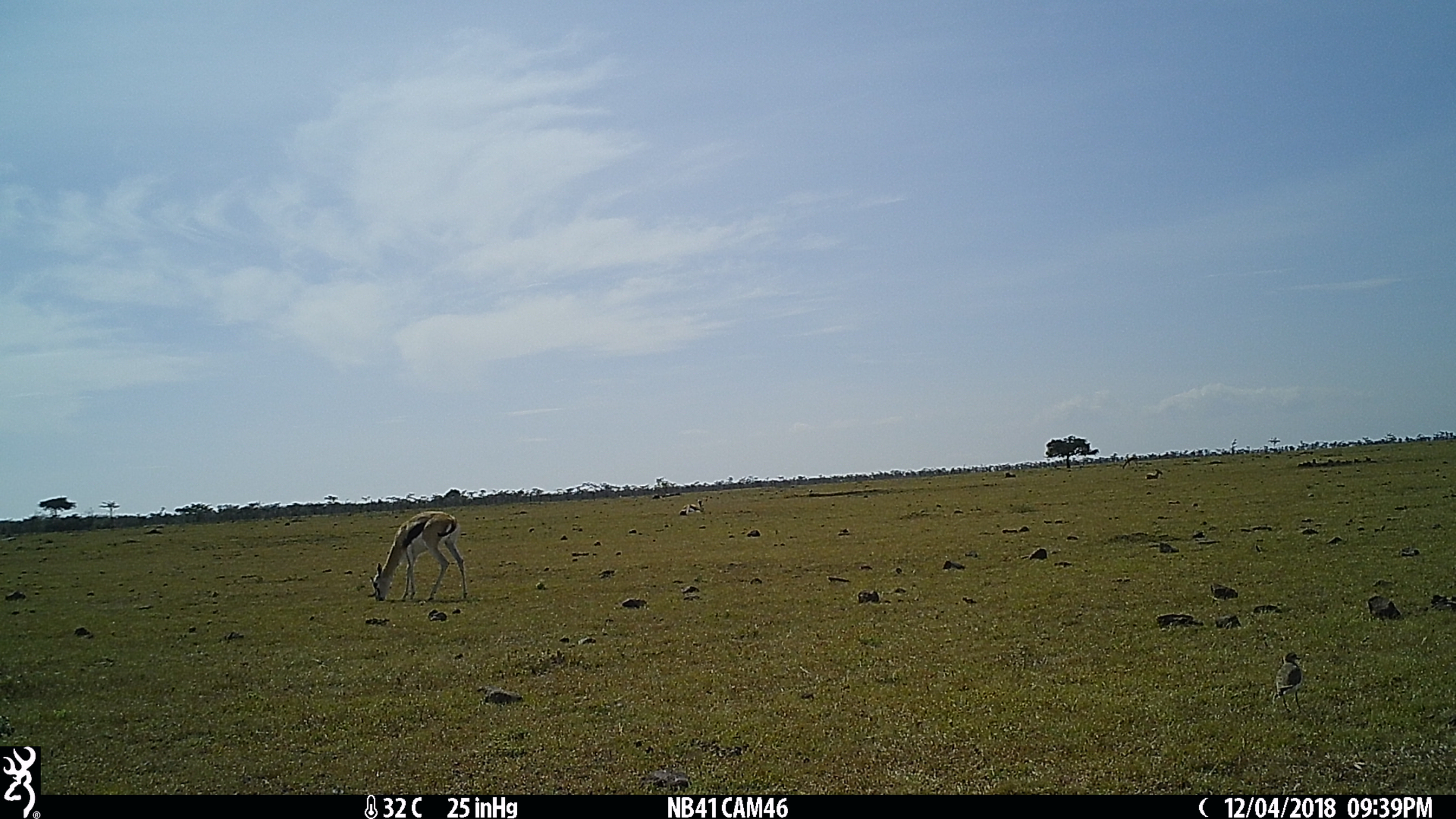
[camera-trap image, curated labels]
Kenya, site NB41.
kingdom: Animalia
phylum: Chordata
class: Mammalia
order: Artiodactyla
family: Bovidae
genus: Eudorcas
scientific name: Eudorcas thomsonii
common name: thomon's gazelle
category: gazelle thomsons